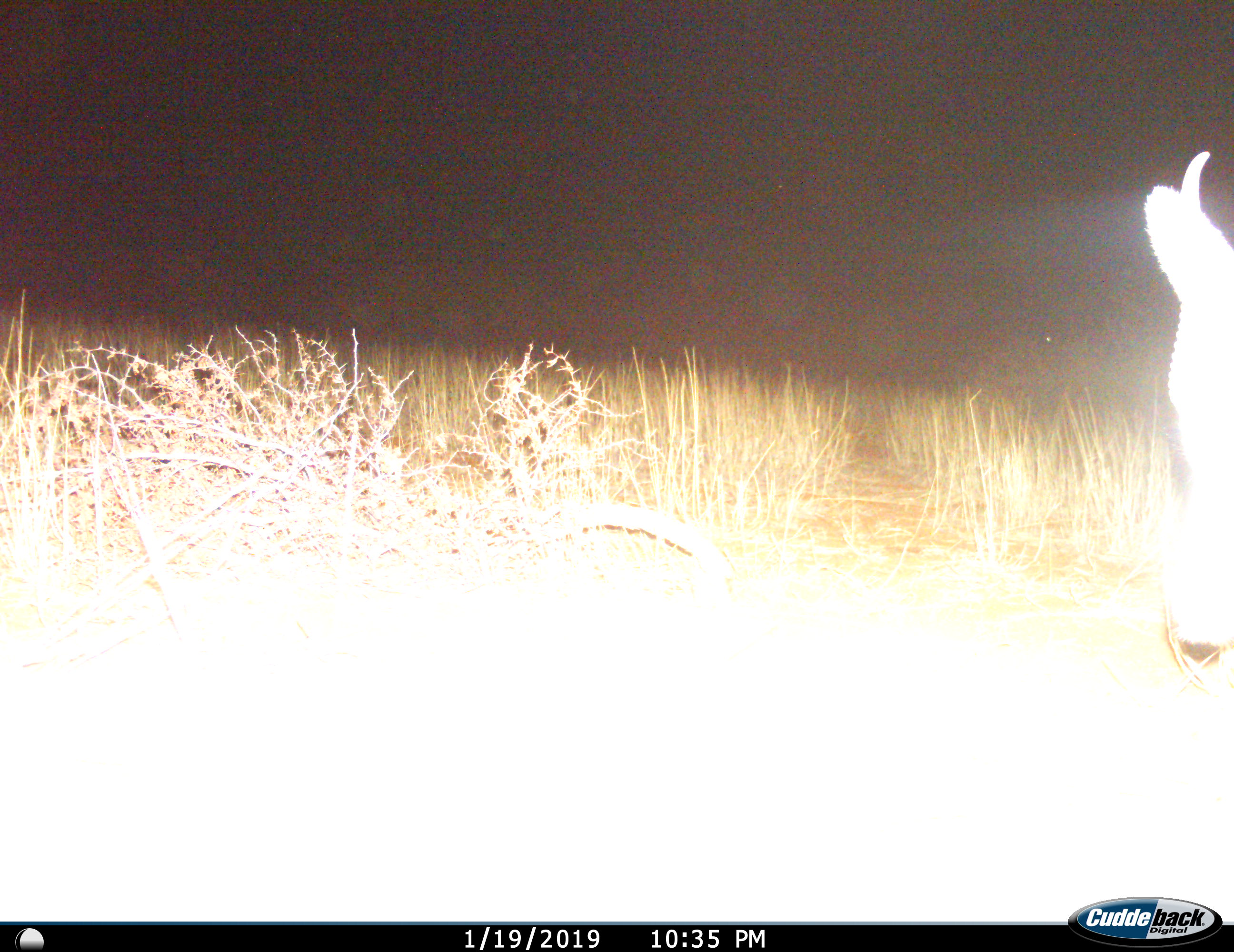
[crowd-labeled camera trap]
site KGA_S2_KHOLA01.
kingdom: Animalia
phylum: Chordata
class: Mammalia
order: Artiodactyla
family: Bovidae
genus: Antidorcas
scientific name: Antidorcas marsupialis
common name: springbok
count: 1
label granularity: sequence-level